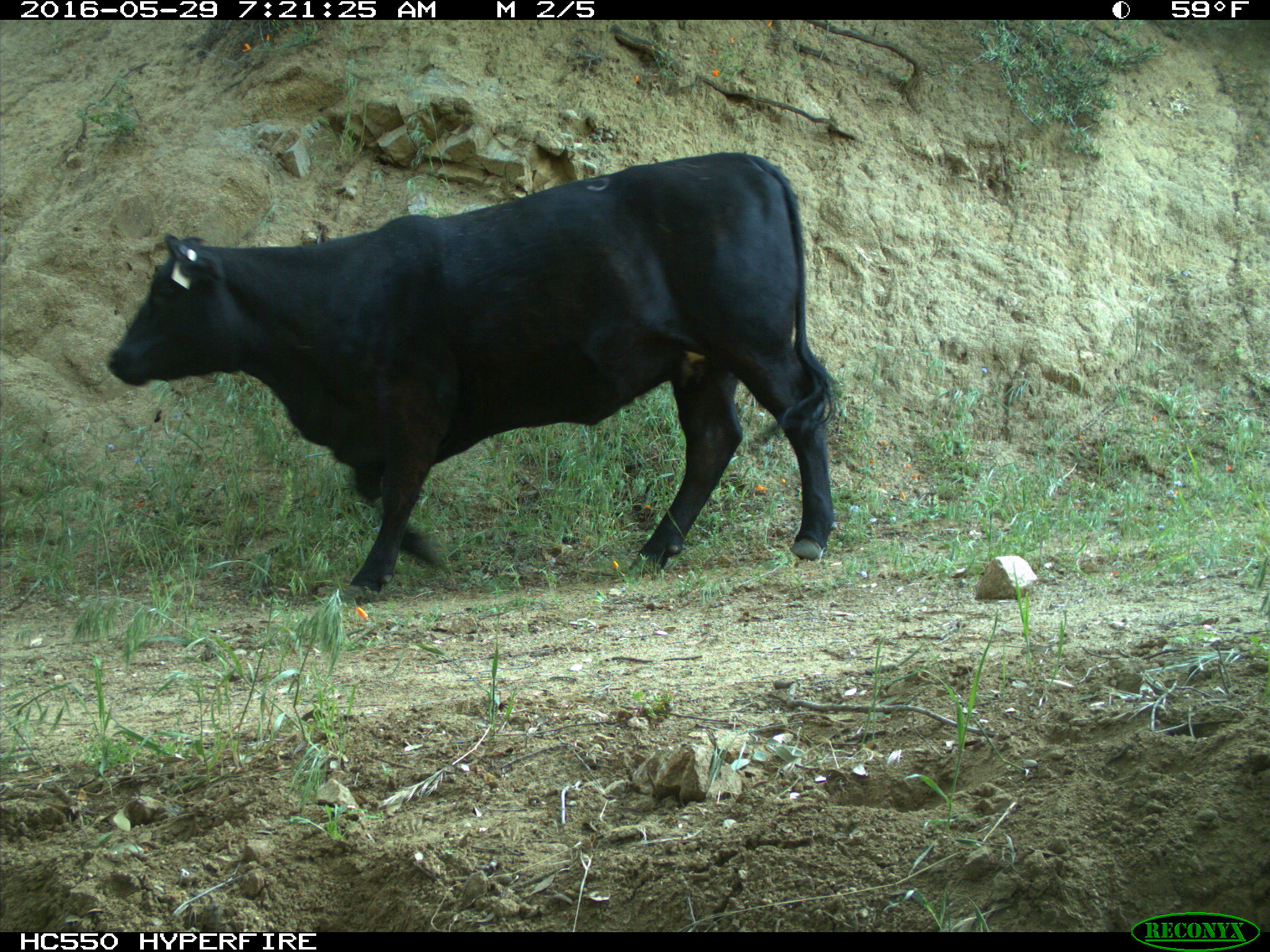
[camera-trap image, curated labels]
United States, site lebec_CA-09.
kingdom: Animalia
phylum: Chordata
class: Mammalia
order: Artiodactyla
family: Bovidae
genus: Bos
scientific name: Bos taurus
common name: domestic cow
Bos taurus (domestic cow).